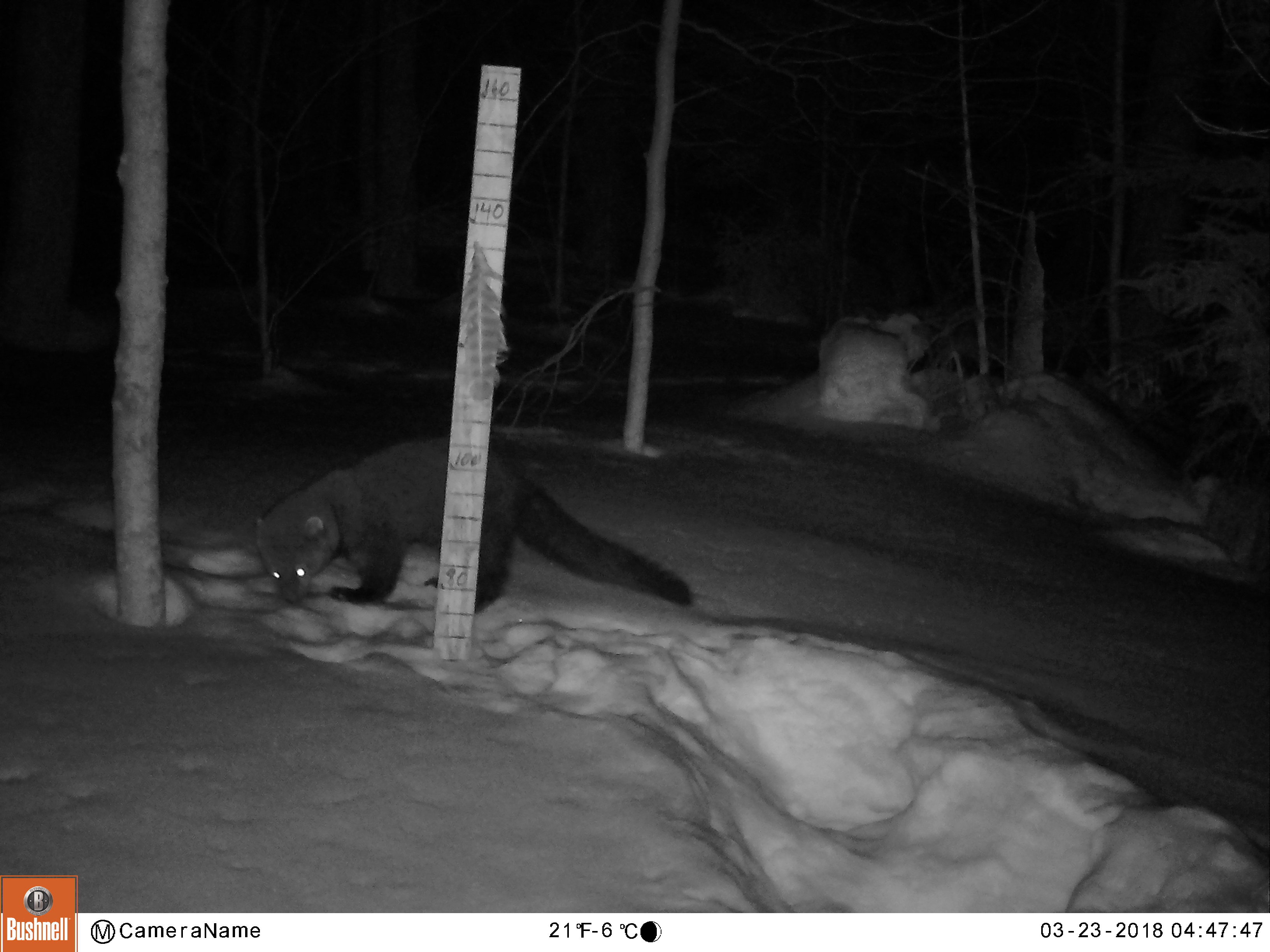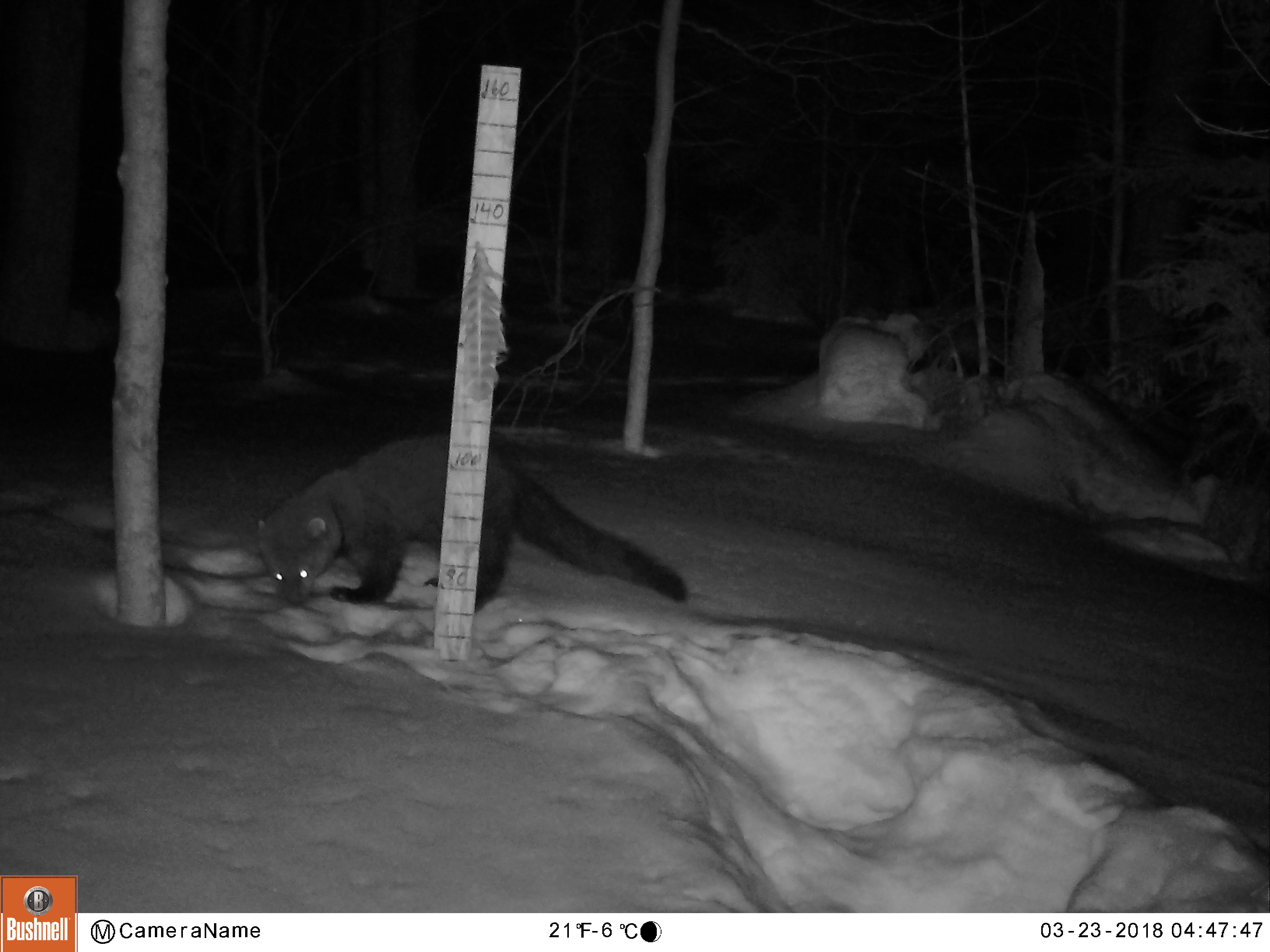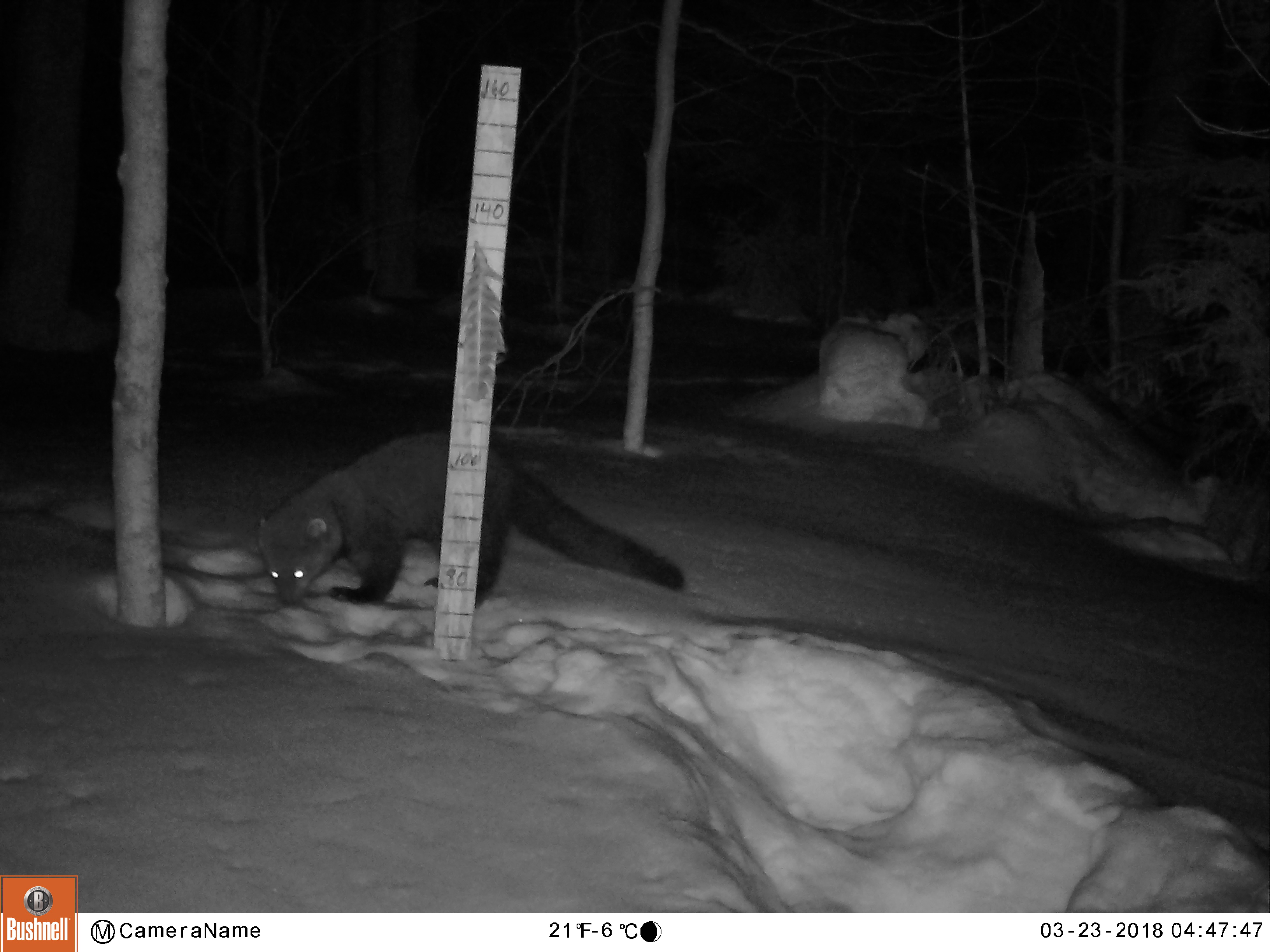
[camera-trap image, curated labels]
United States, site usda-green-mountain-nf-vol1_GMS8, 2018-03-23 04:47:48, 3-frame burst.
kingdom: Animalia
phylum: Chordata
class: Mammalia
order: Carnivora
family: Mustelidae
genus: Pekania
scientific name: Pekania pennanti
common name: fisher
Fisher (Pekania pennanti).